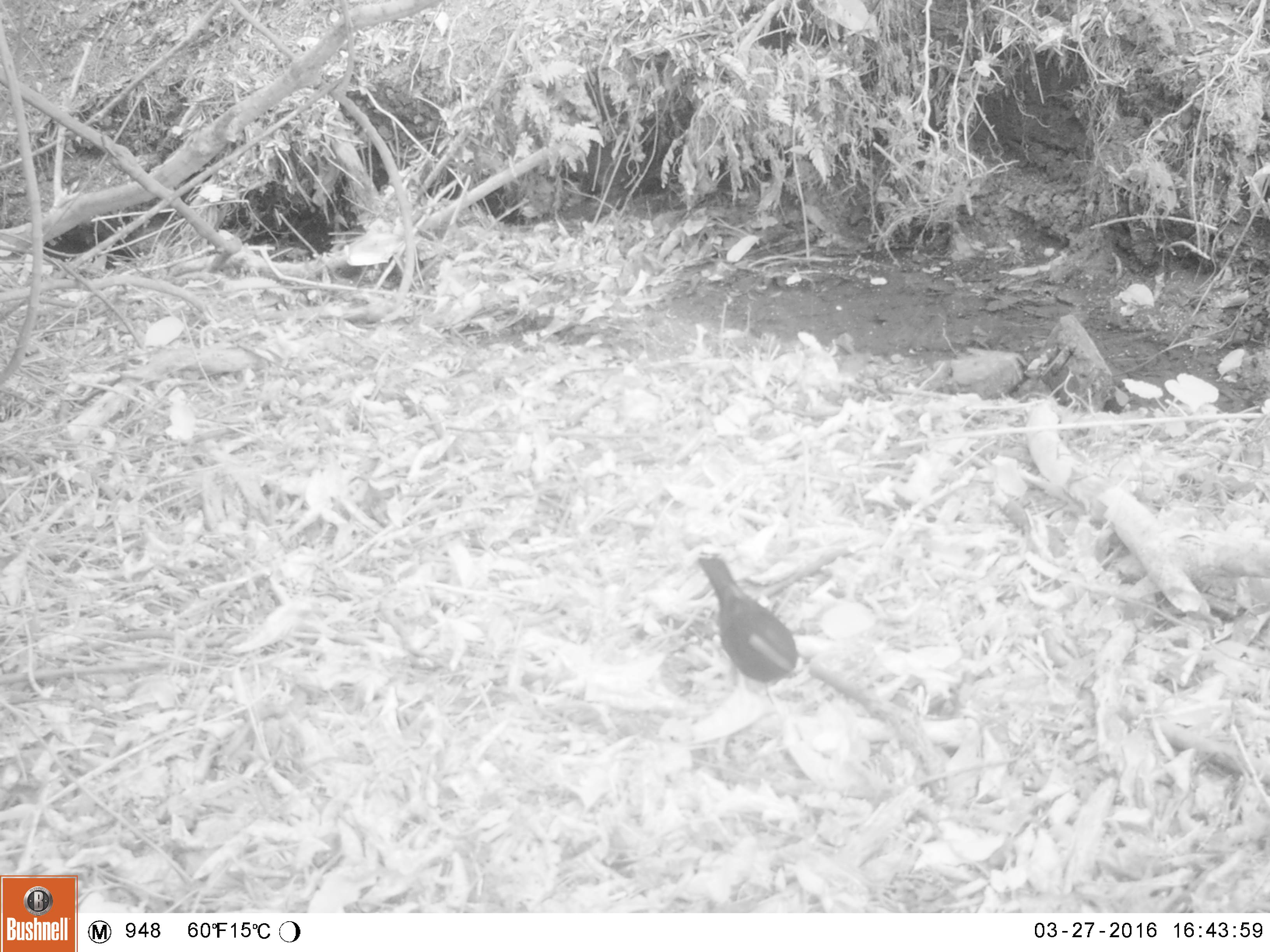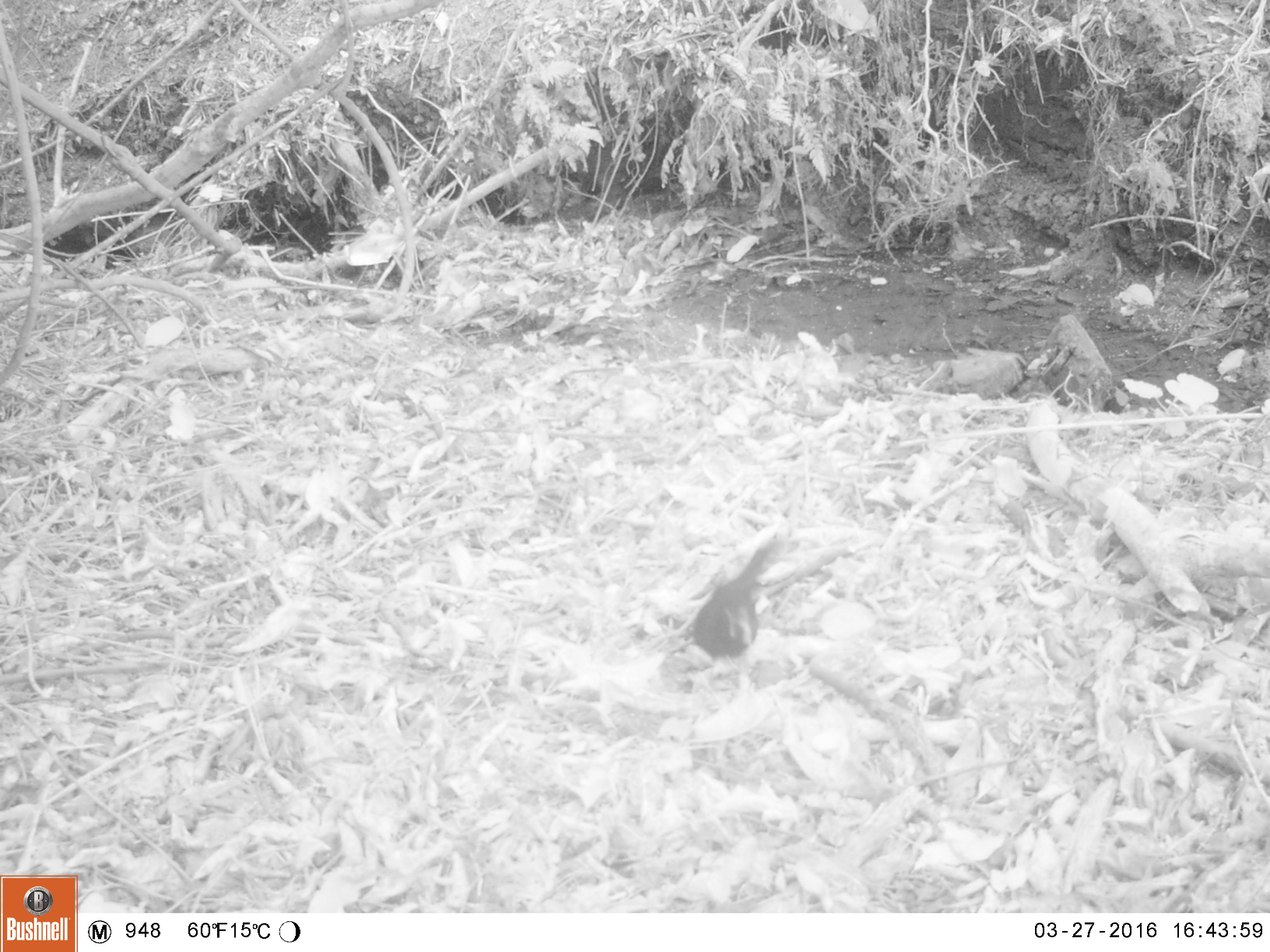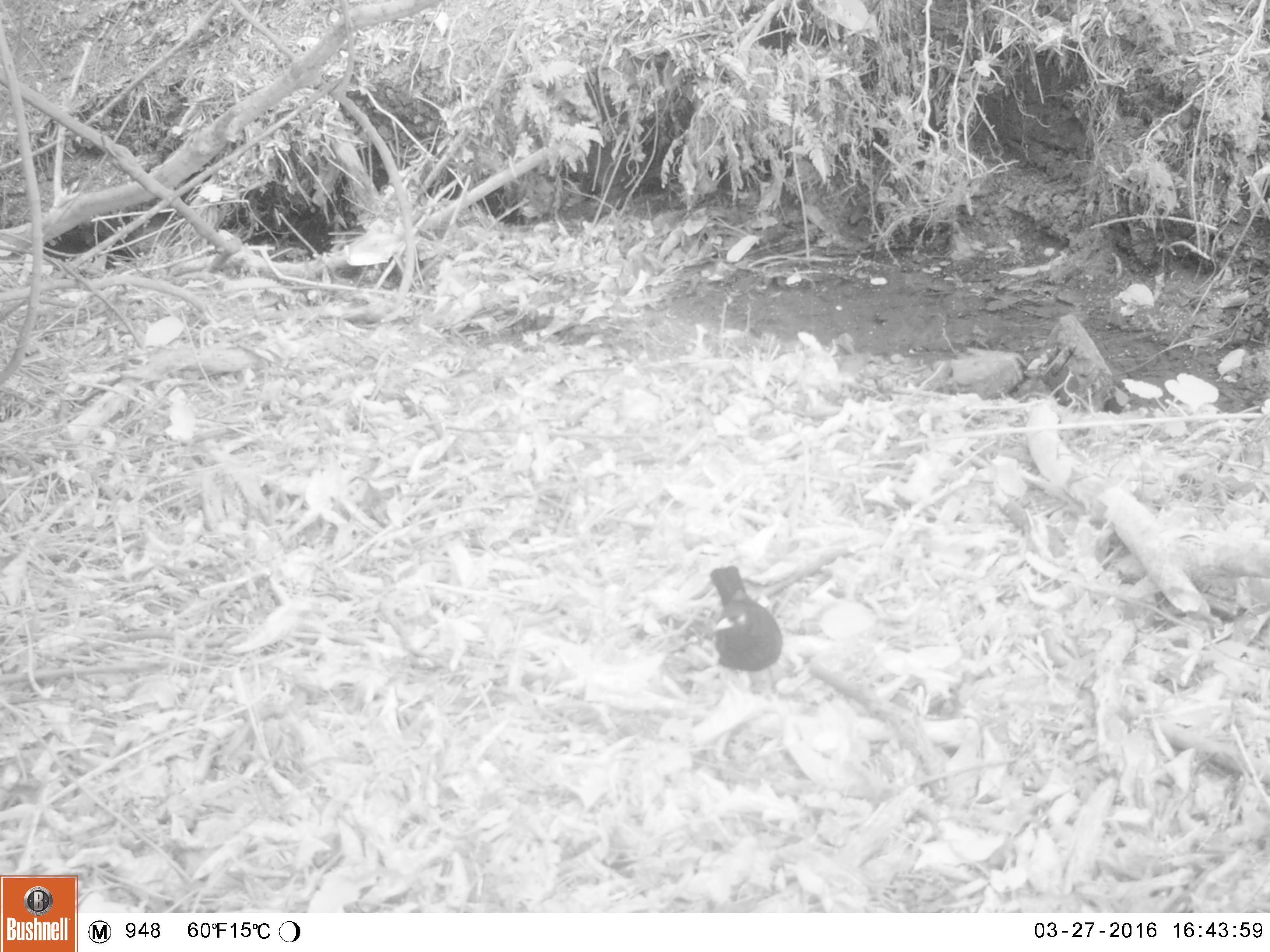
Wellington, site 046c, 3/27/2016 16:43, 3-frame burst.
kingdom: Animalia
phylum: Chordata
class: Aves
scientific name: Aves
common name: bird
Bird (Aves).